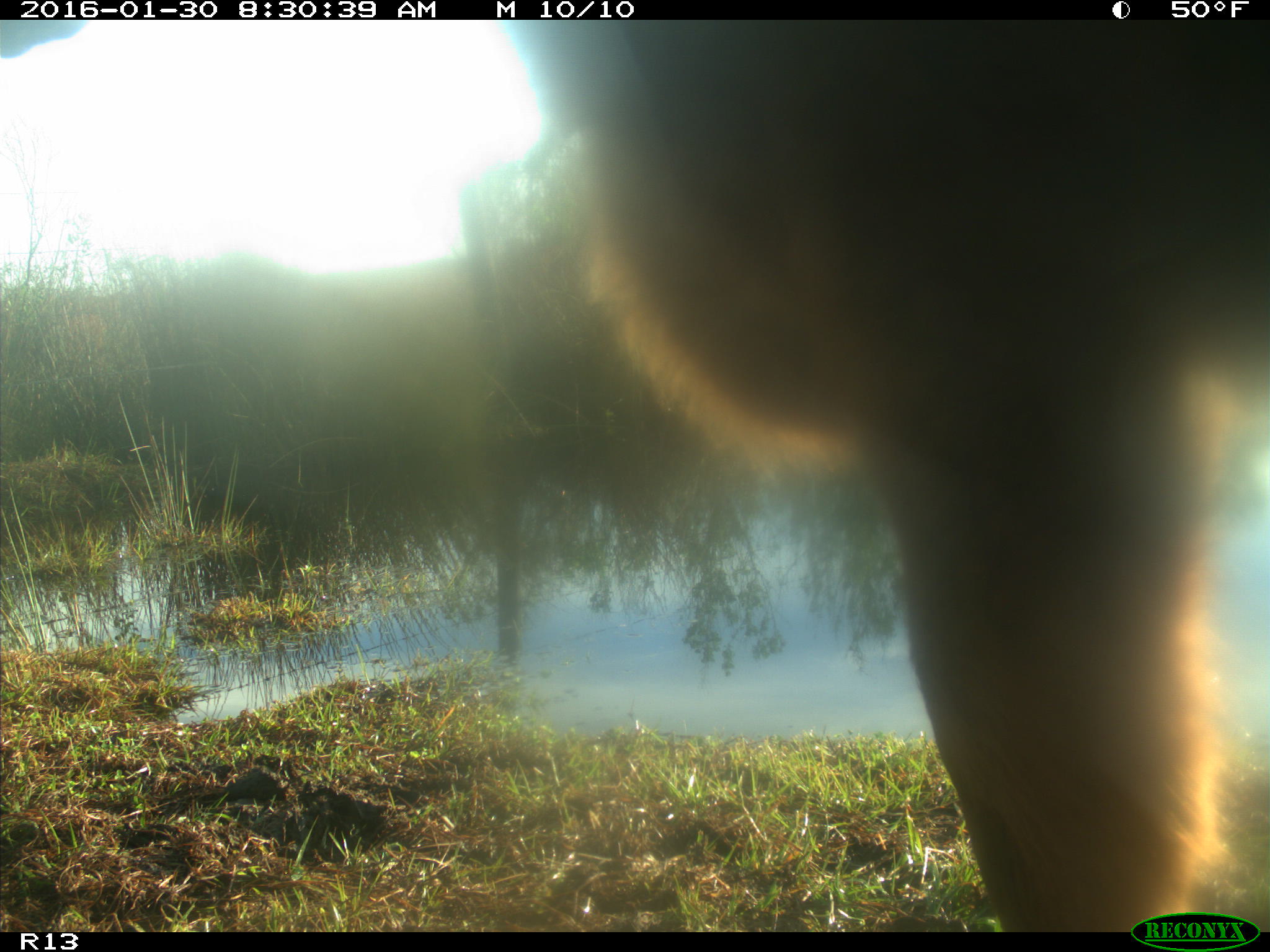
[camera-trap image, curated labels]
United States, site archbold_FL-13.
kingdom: Animalia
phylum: Chordata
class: Mammalia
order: Artiodactyla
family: Bovidae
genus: Bos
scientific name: Bos taurus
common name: domestic cow